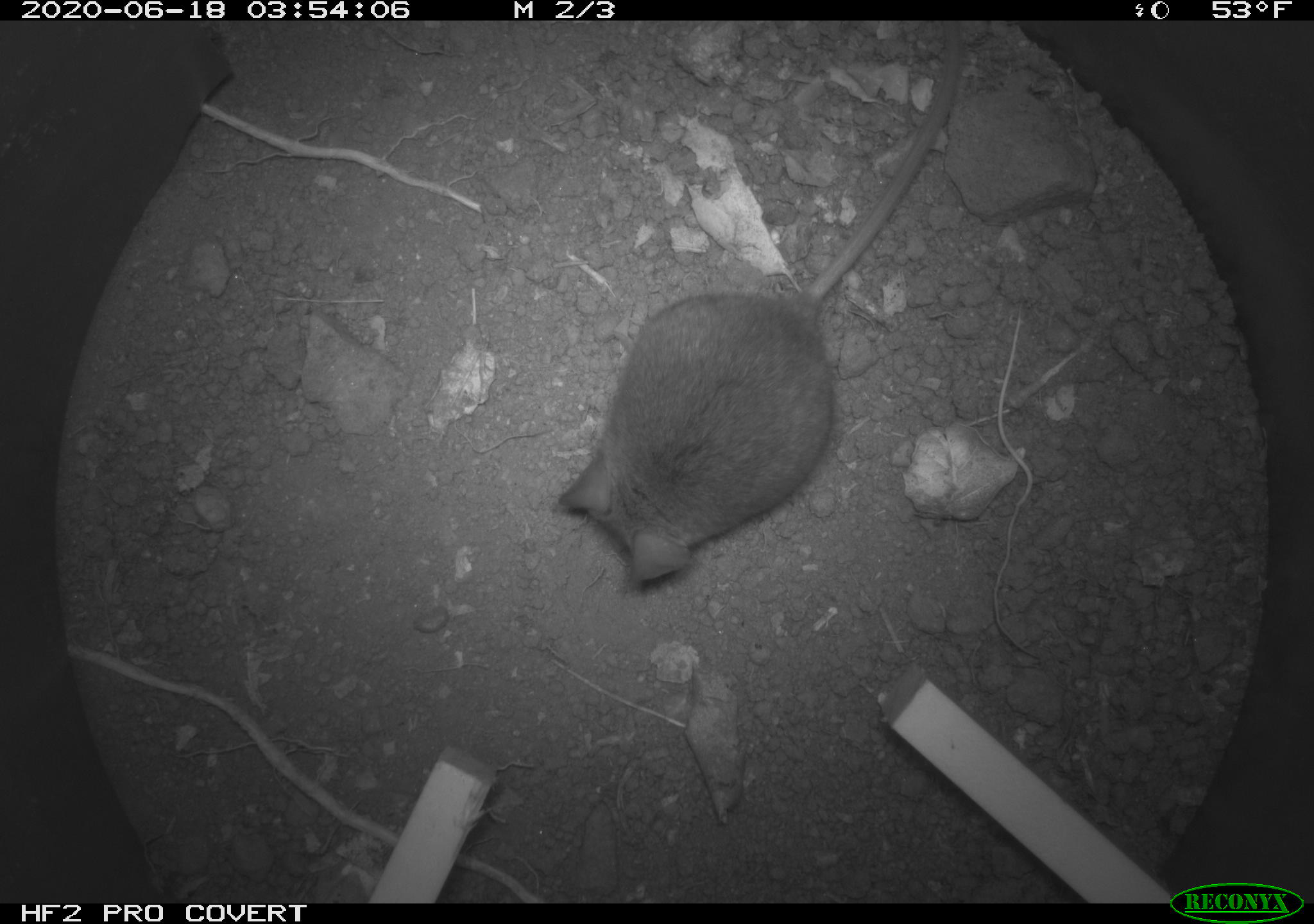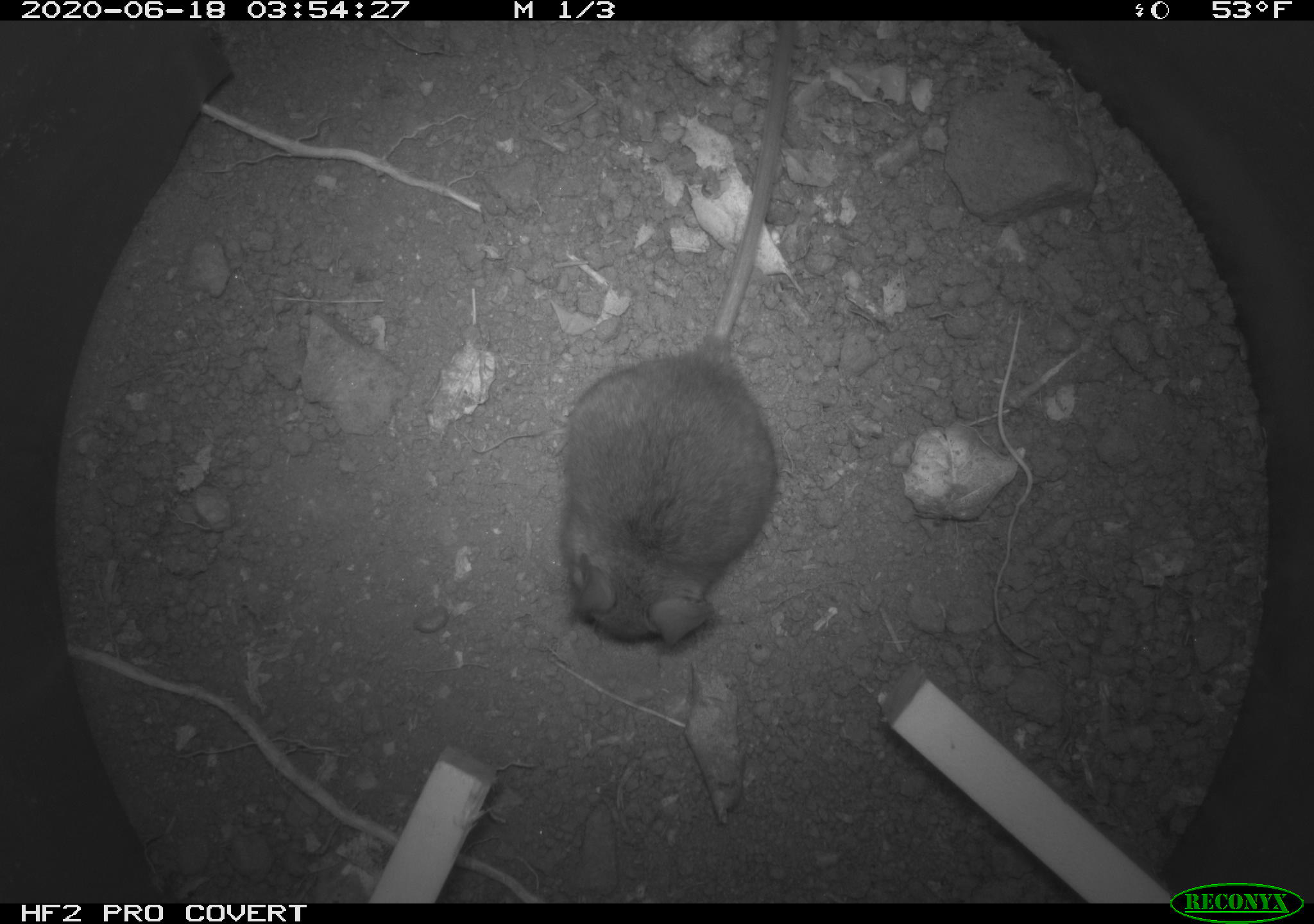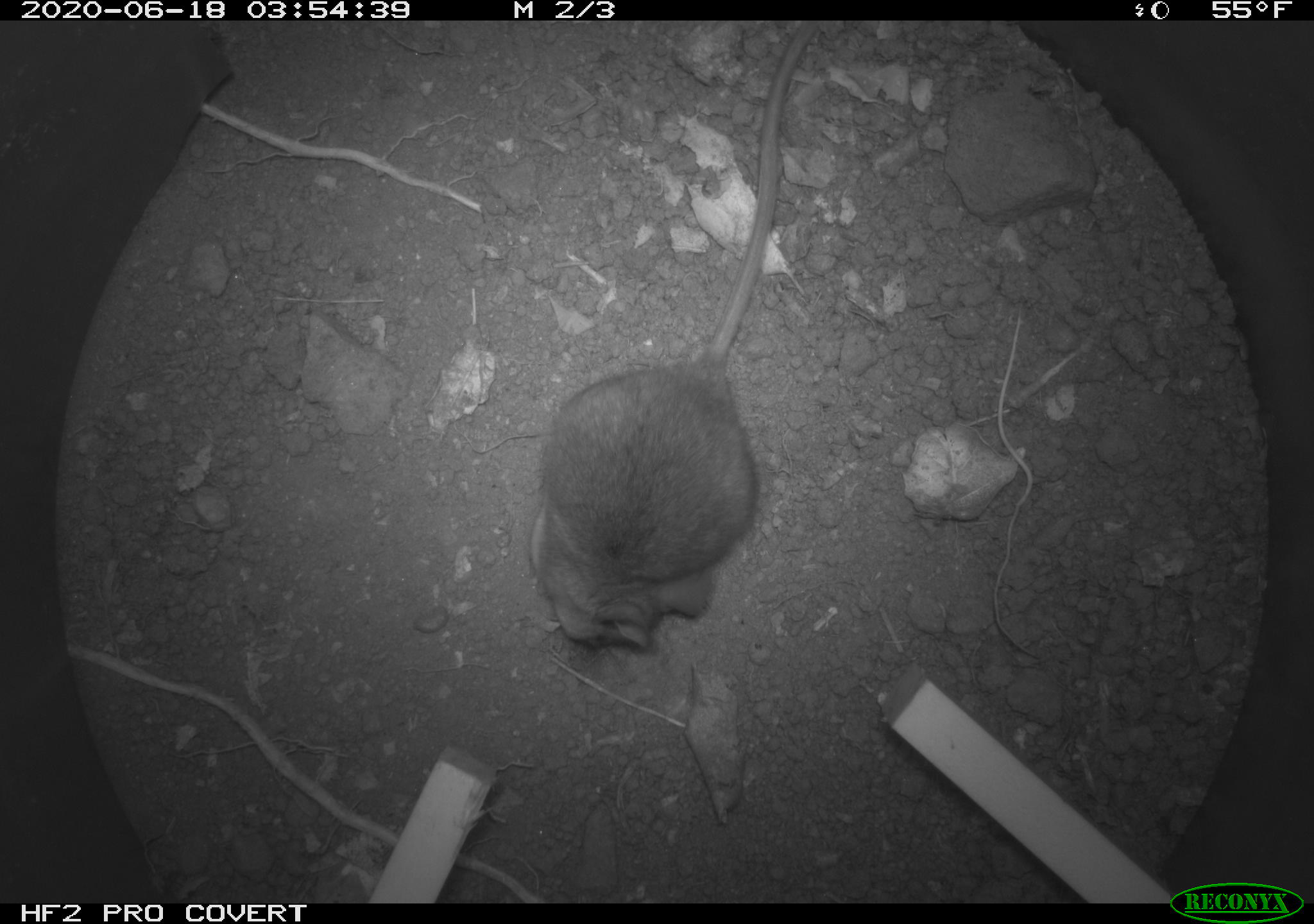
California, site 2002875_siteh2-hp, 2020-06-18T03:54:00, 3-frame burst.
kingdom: Animalia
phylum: Chordata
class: Mammalia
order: Rodentia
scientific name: Rodentia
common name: mouse species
Mouse species (Rodentia).